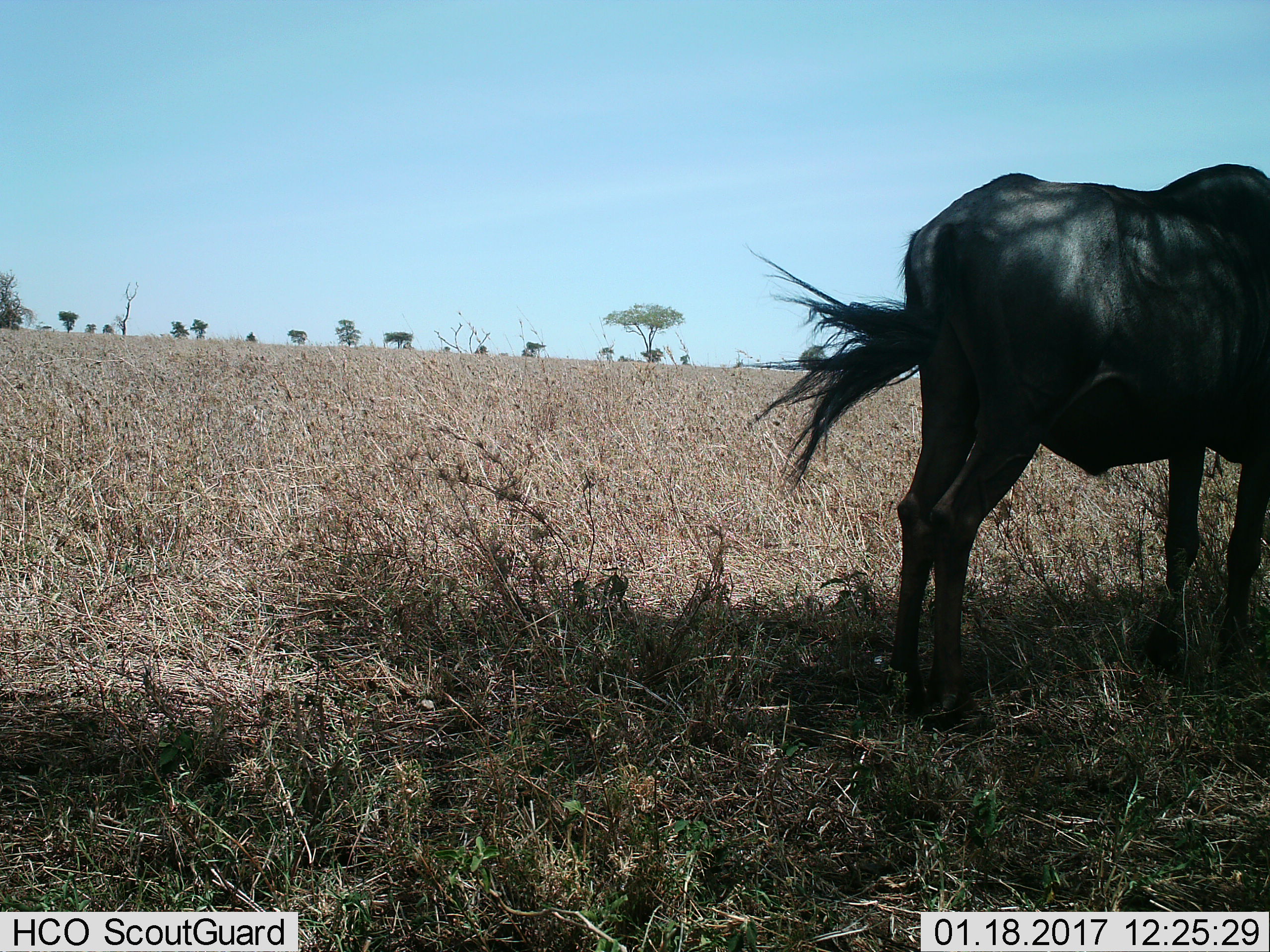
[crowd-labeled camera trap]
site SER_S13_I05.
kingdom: Animalia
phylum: Chordata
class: Mammalia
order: Artiodactyla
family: Bovidae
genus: Connochaetes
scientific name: Connochaetes taurinus taurinus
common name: blue wildebeest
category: wildebeestblue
Wildebeestblue (blue wildebeest) (Connochaetes taurinus taurinus), count 1. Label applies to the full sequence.